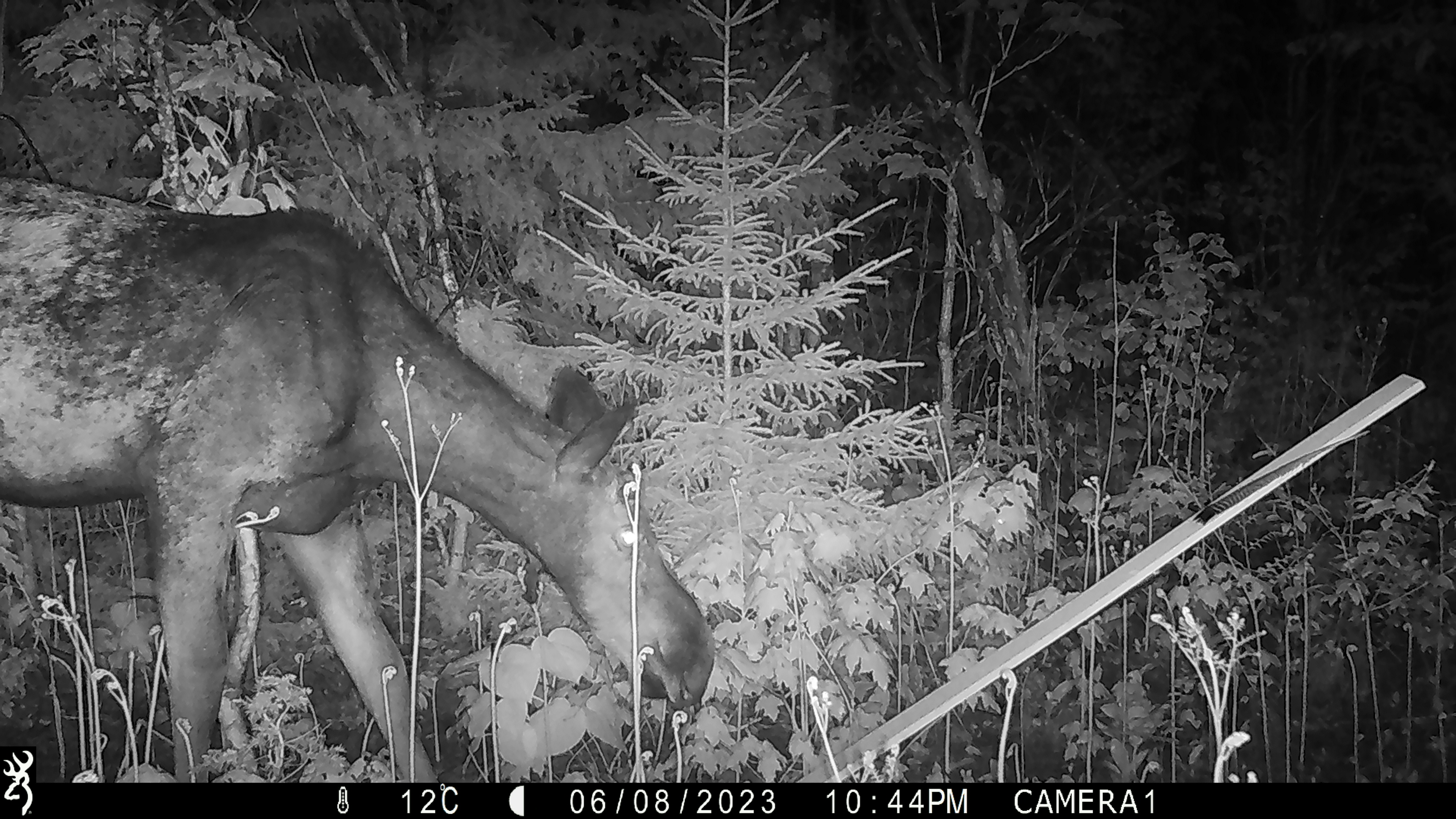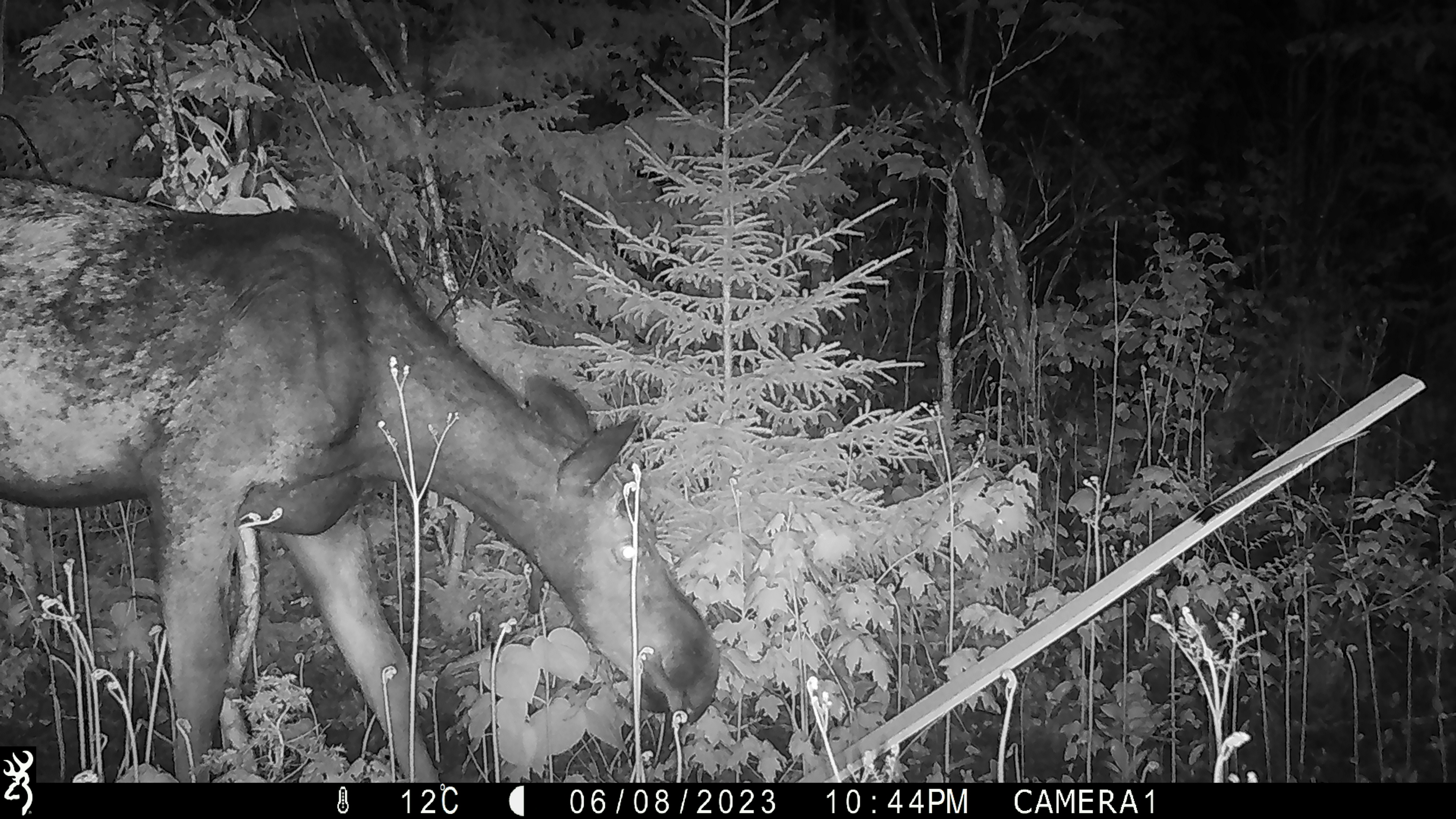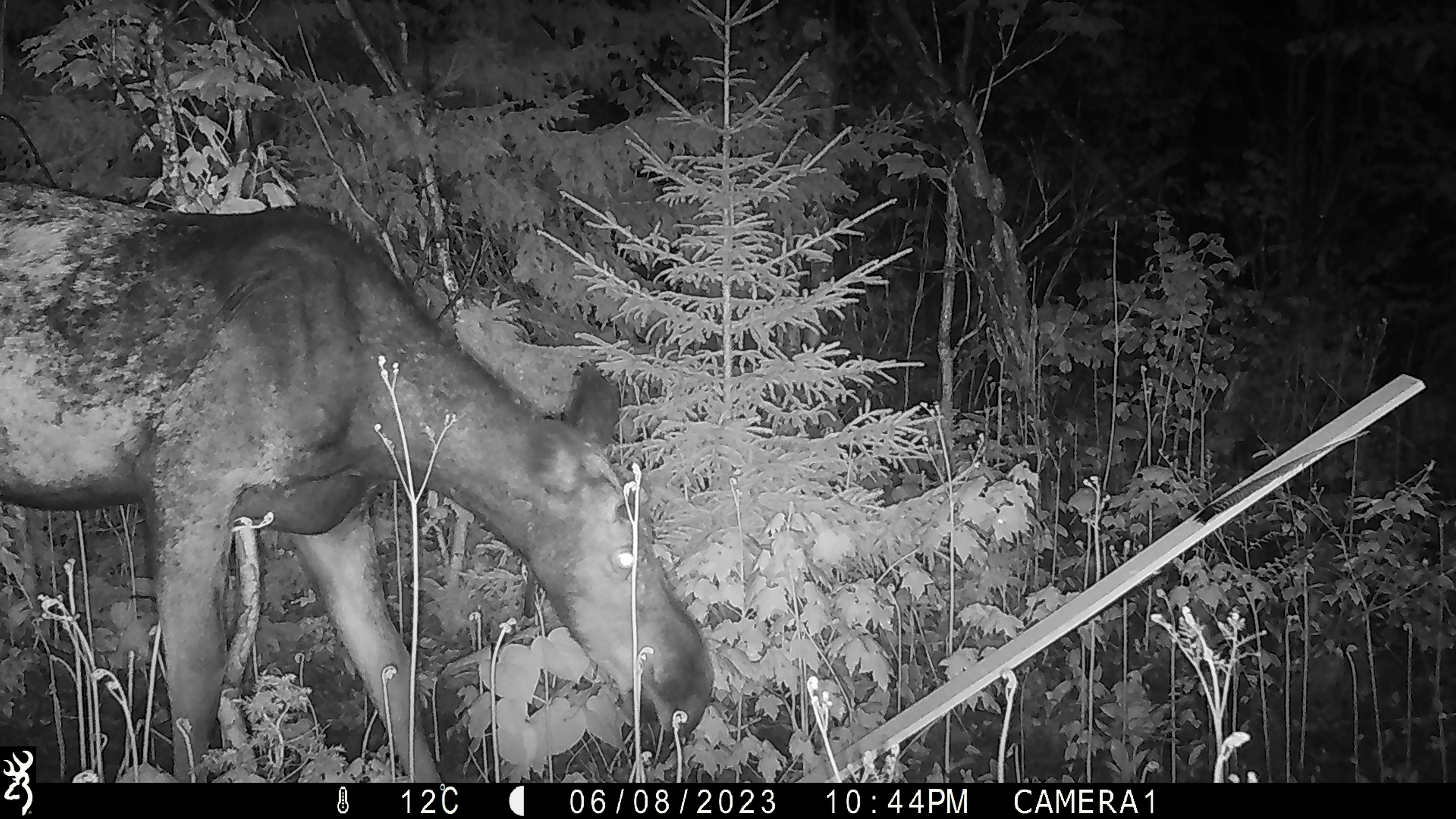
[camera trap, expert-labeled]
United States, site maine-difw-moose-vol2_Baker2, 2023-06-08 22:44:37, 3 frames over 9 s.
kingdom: Animalia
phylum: Chordata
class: Mammalia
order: Artiodactyla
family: Cervidae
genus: Alces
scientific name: Alces alces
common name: moose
Moose (Alces alces).